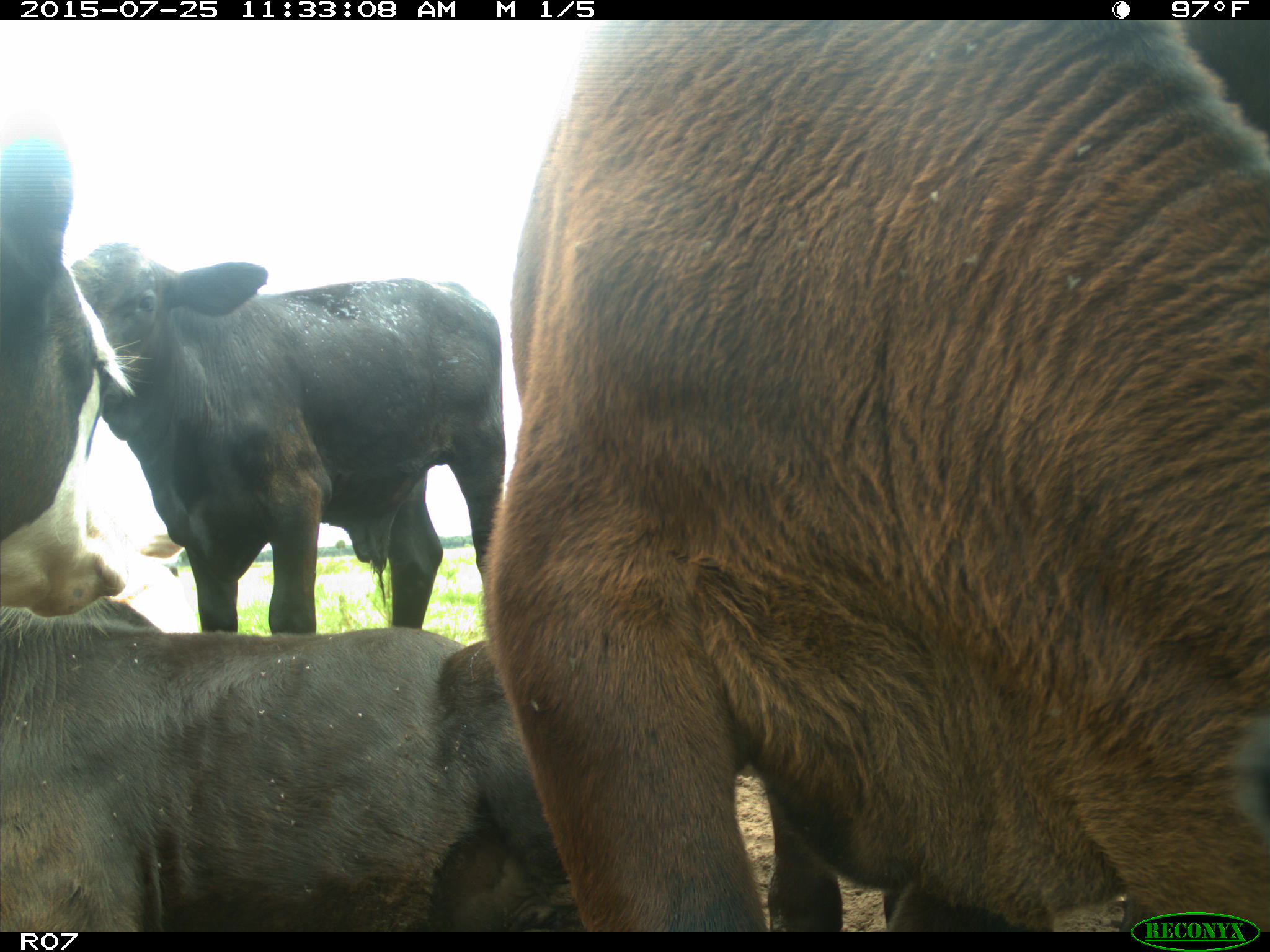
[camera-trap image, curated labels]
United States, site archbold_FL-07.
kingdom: Animalia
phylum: Chordata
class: Mammalia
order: Artiodactyla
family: Bovidae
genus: Bos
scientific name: Bos taurus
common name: domestic cow